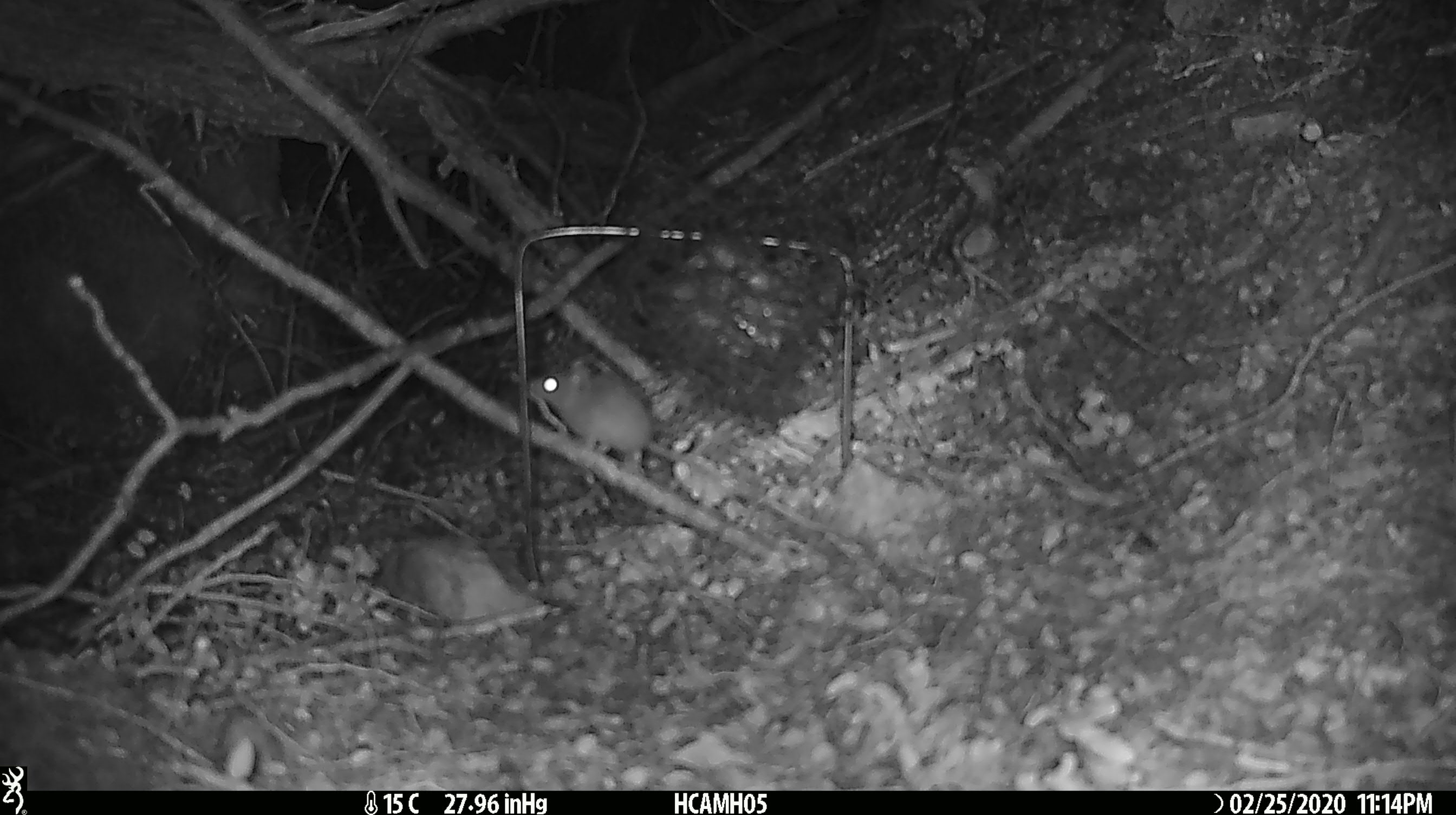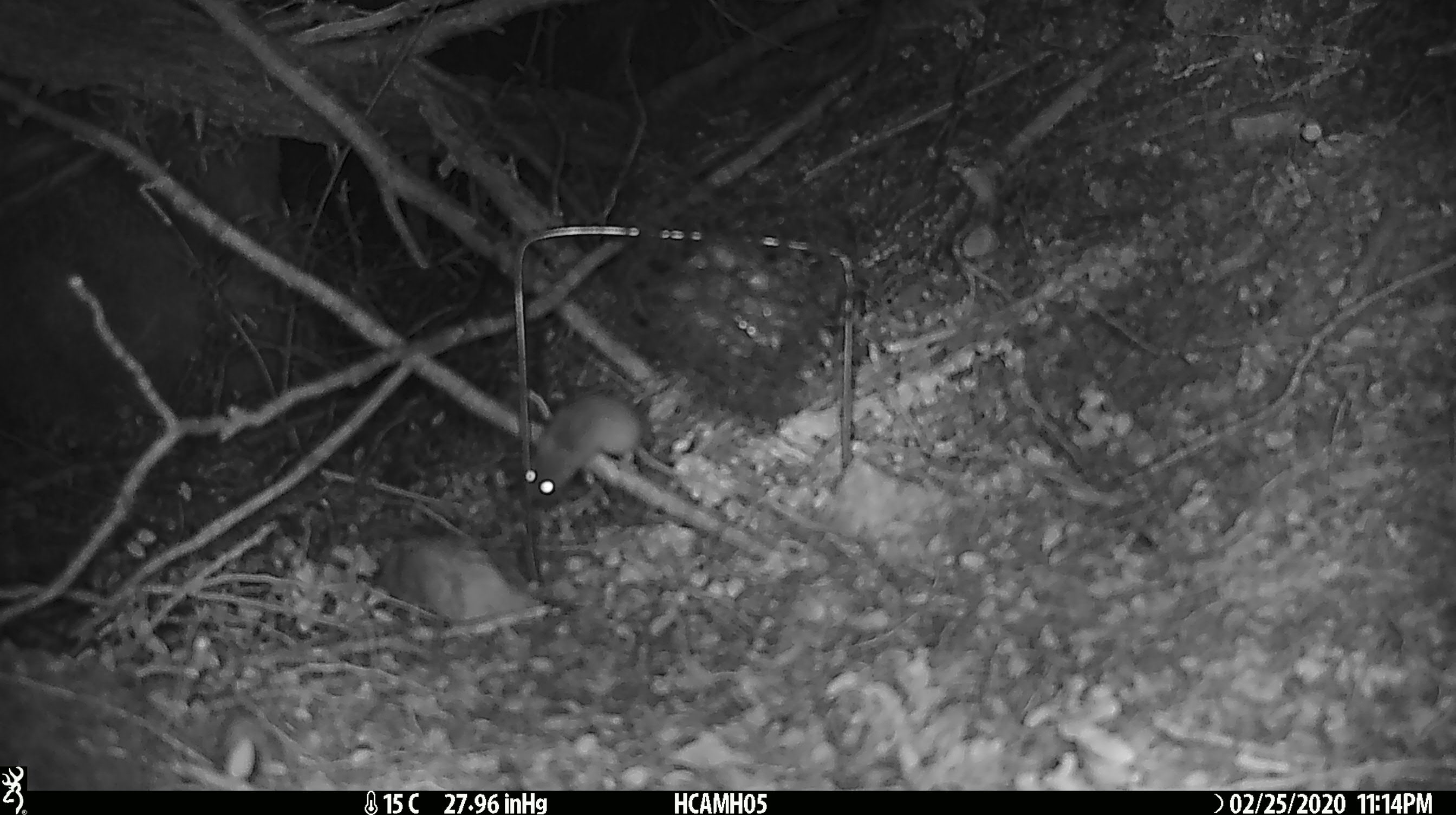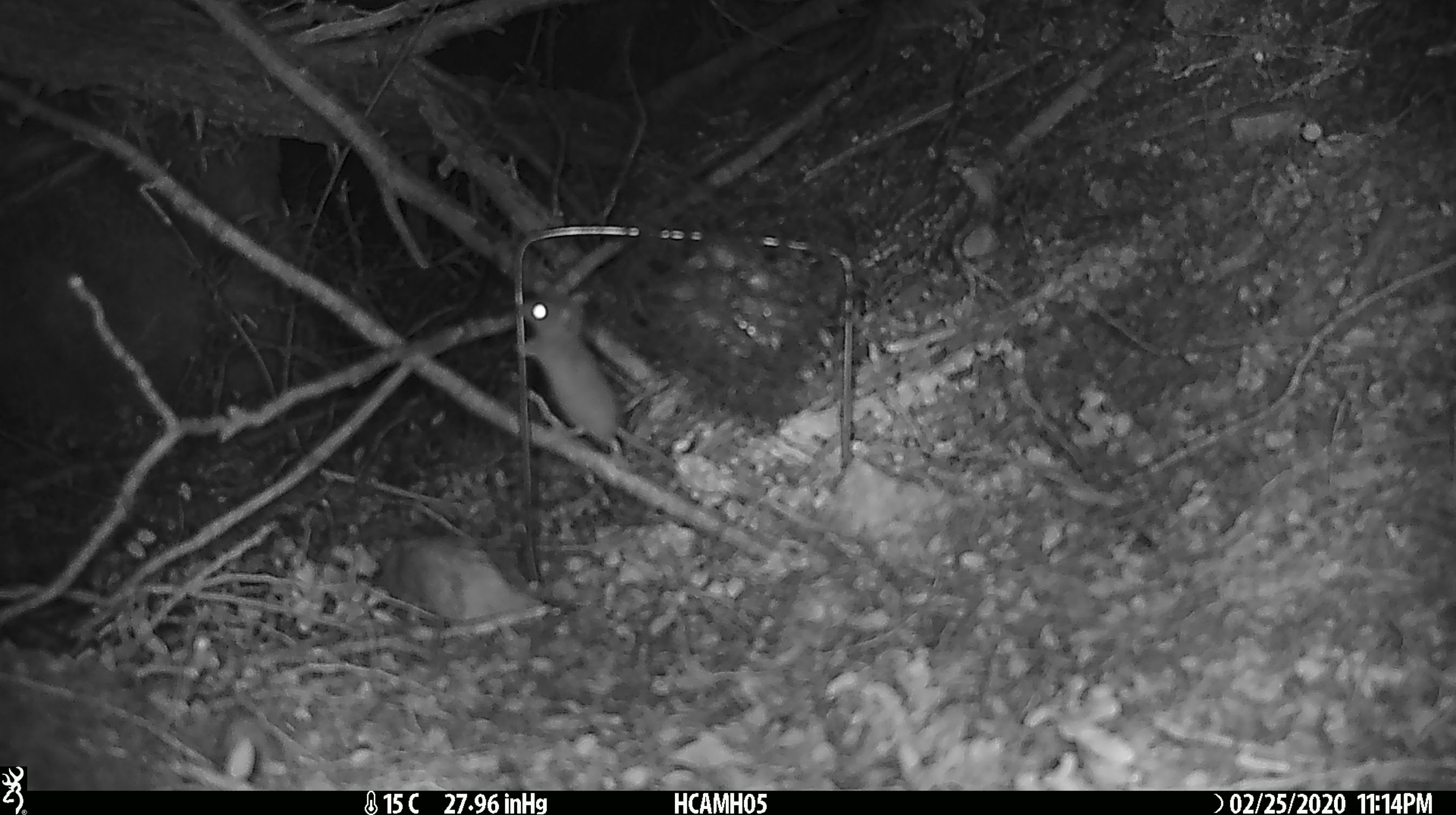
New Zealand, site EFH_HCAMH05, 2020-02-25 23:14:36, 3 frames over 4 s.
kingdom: Animalia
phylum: Chordata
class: Mammalia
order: Rodentia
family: Muridae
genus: Mus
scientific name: Mus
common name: mouse